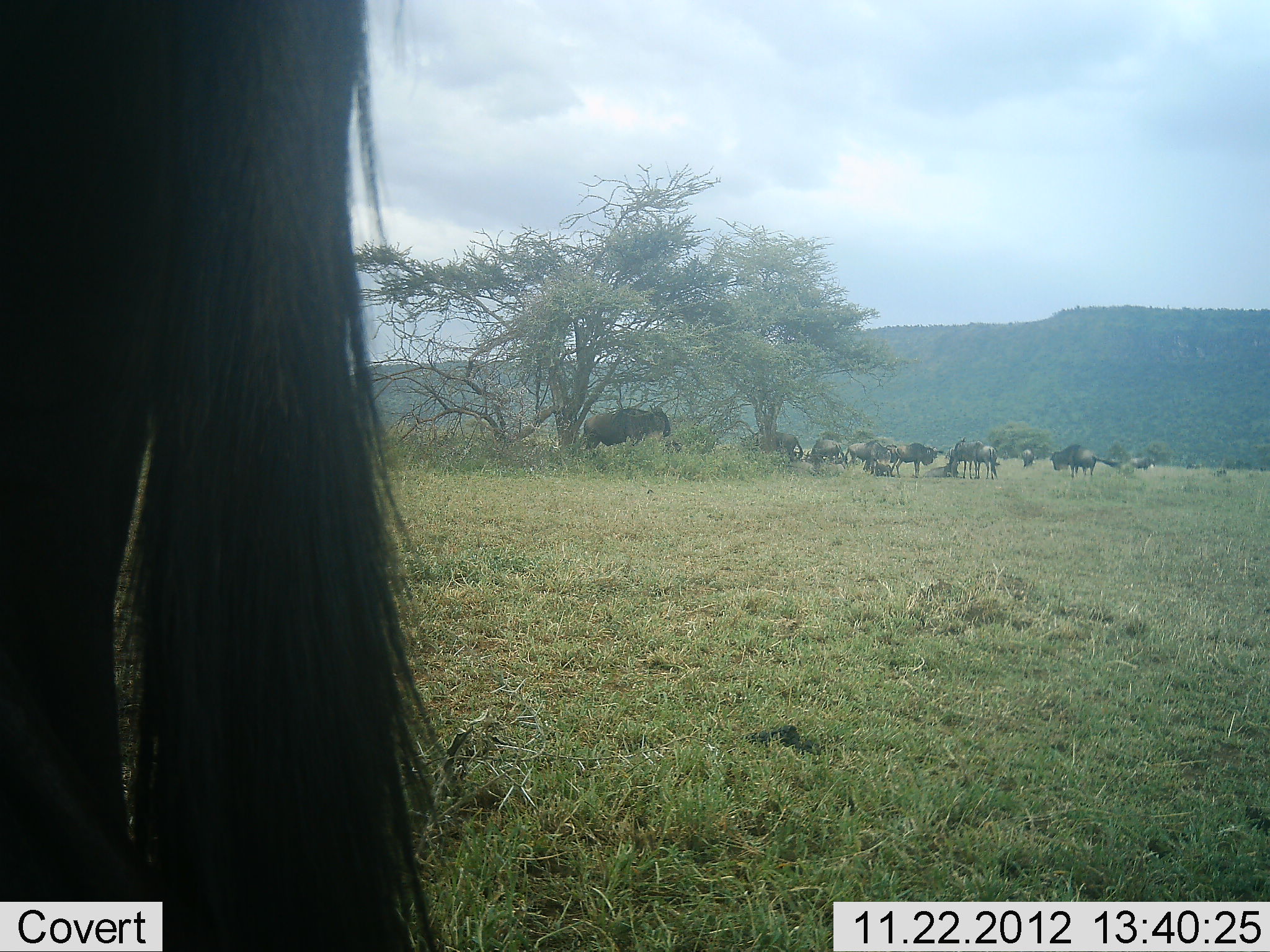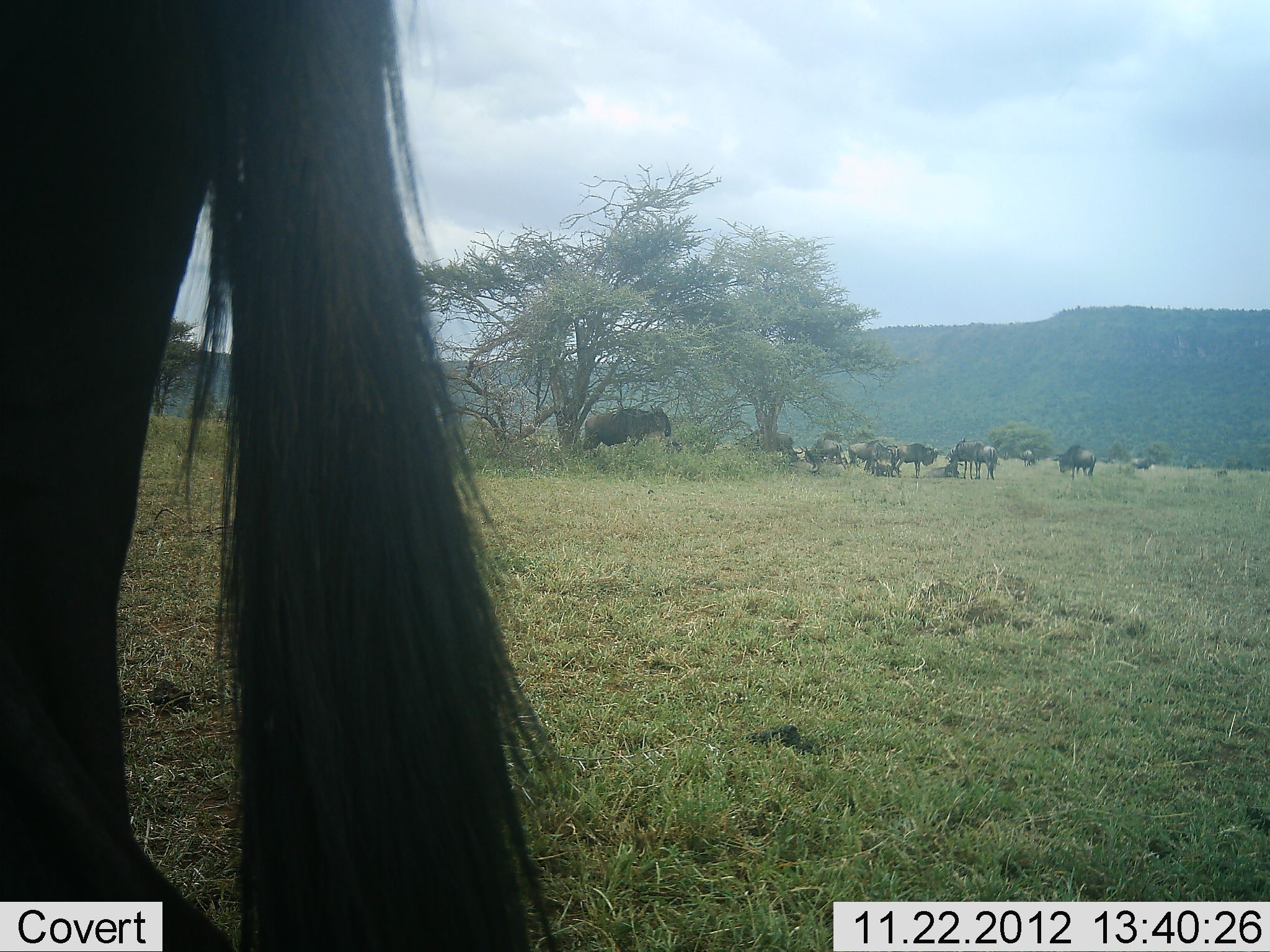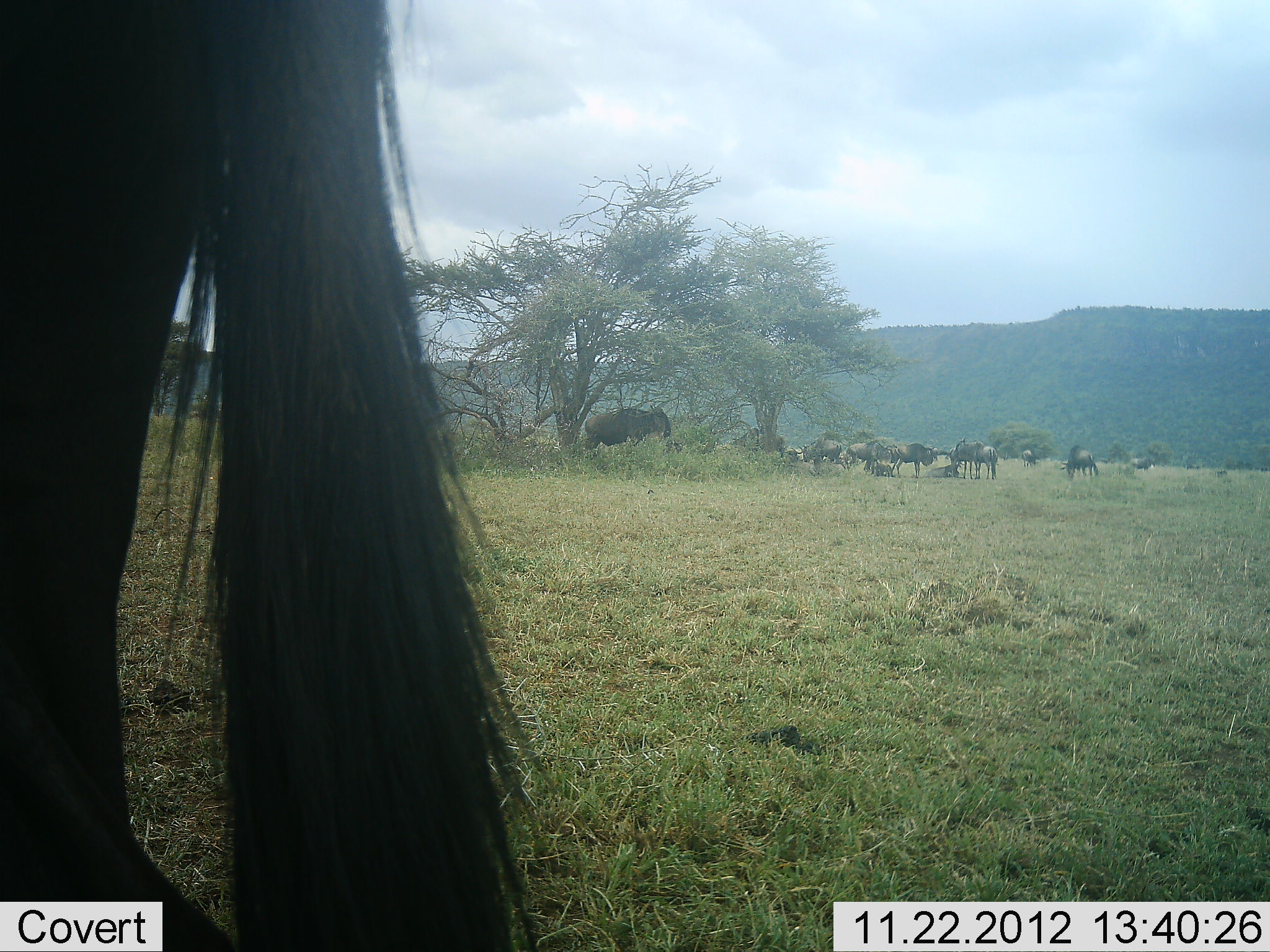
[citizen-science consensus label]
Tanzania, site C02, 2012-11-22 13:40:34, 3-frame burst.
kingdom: Animalia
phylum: Chordata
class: Mammalia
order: Artiodactyla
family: Bovidae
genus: Connochaetes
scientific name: Connochaetes taurinus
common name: blue wildebeest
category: wildebeest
Wildebeest (blue wildebeest) (Connochaetes taurinus), count 11-50. Behavior (volunteer vote fractions): standing 91%, resting 50%, moving 9%, interacting 5%. Young present (vote fraction): 5%. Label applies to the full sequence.